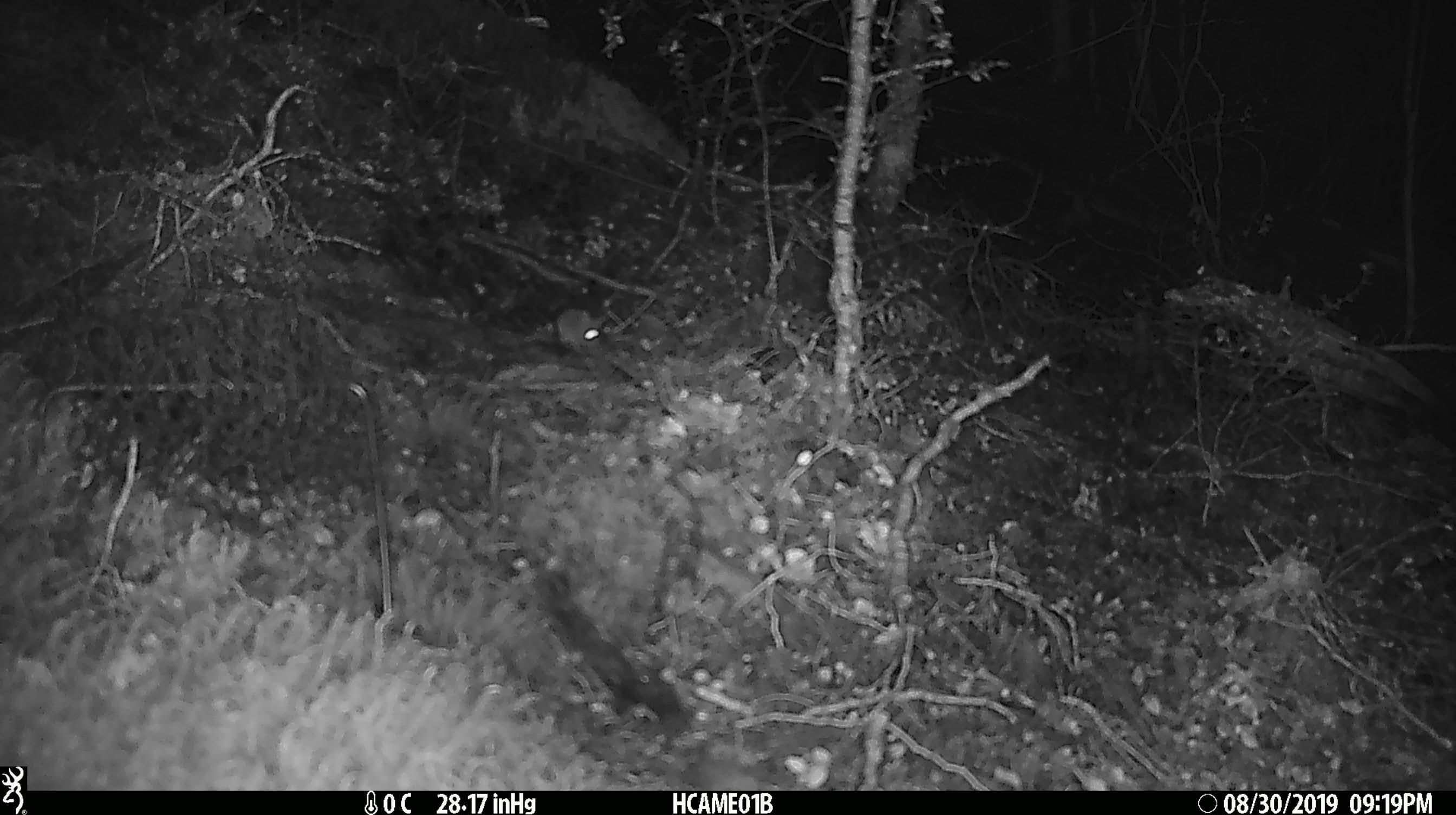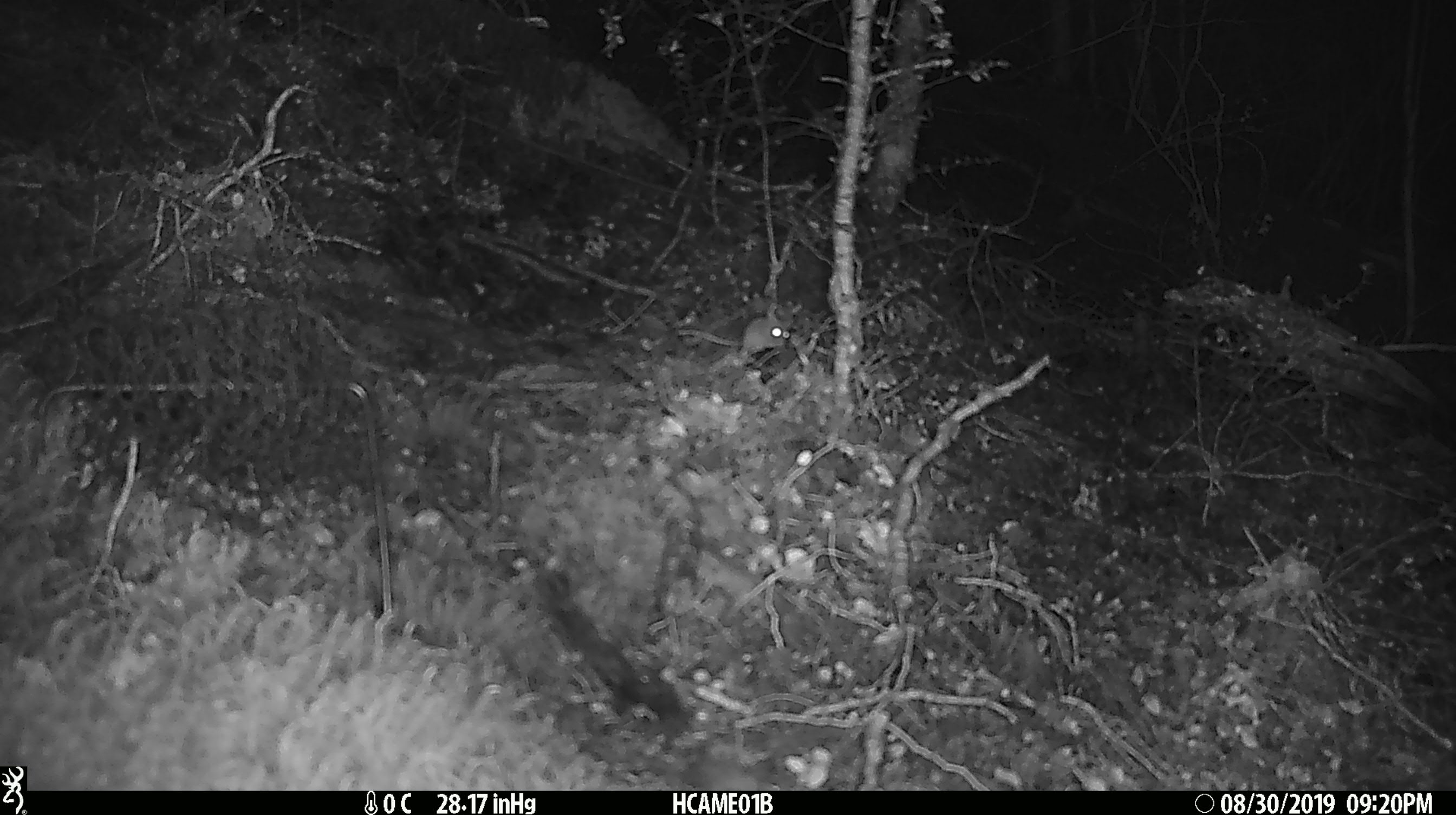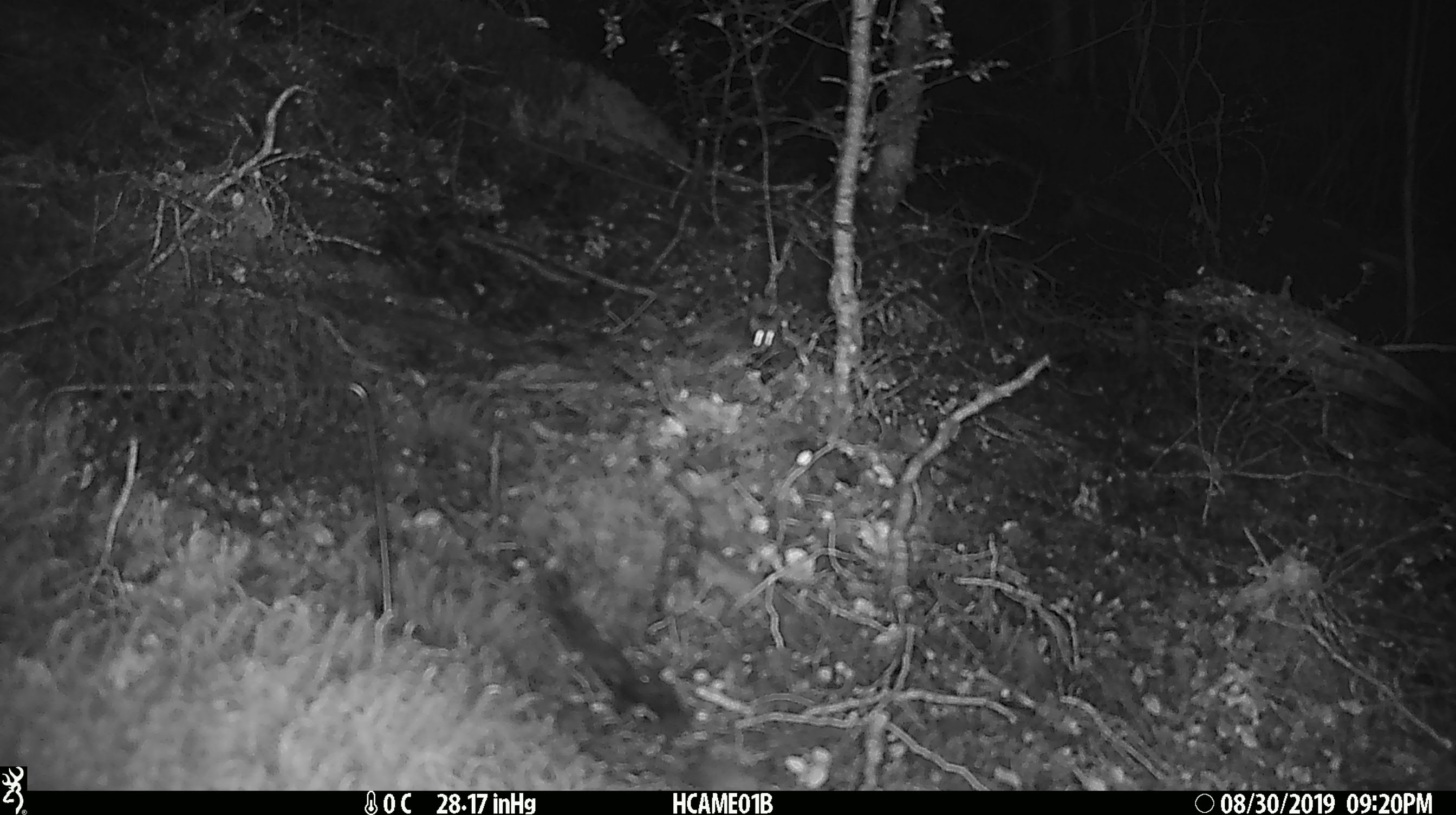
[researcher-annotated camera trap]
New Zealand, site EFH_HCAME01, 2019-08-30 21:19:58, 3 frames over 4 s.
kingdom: Animalia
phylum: Chordata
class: Mammalia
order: Rodentia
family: Muridae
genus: Mus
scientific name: Mus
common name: mouse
Mouse (Mus).